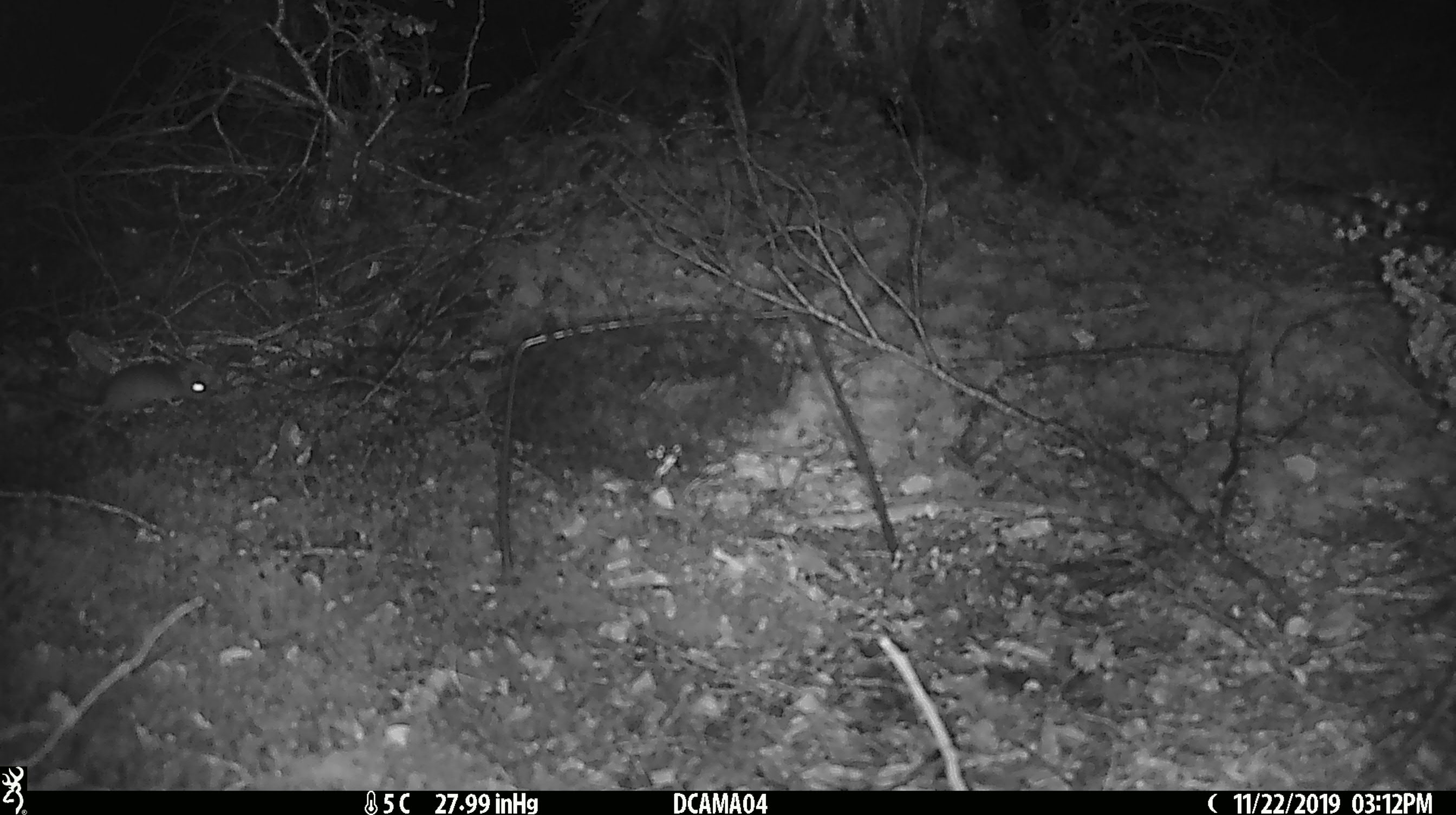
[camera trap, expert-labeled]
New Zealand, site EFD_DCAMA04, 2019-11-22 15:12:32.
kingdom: Animalia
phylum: Chordata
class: Mammalia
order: Rodentia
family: Muridae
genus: Mus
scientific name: Mus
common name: mouse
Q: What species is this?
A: Mouse (Mus).